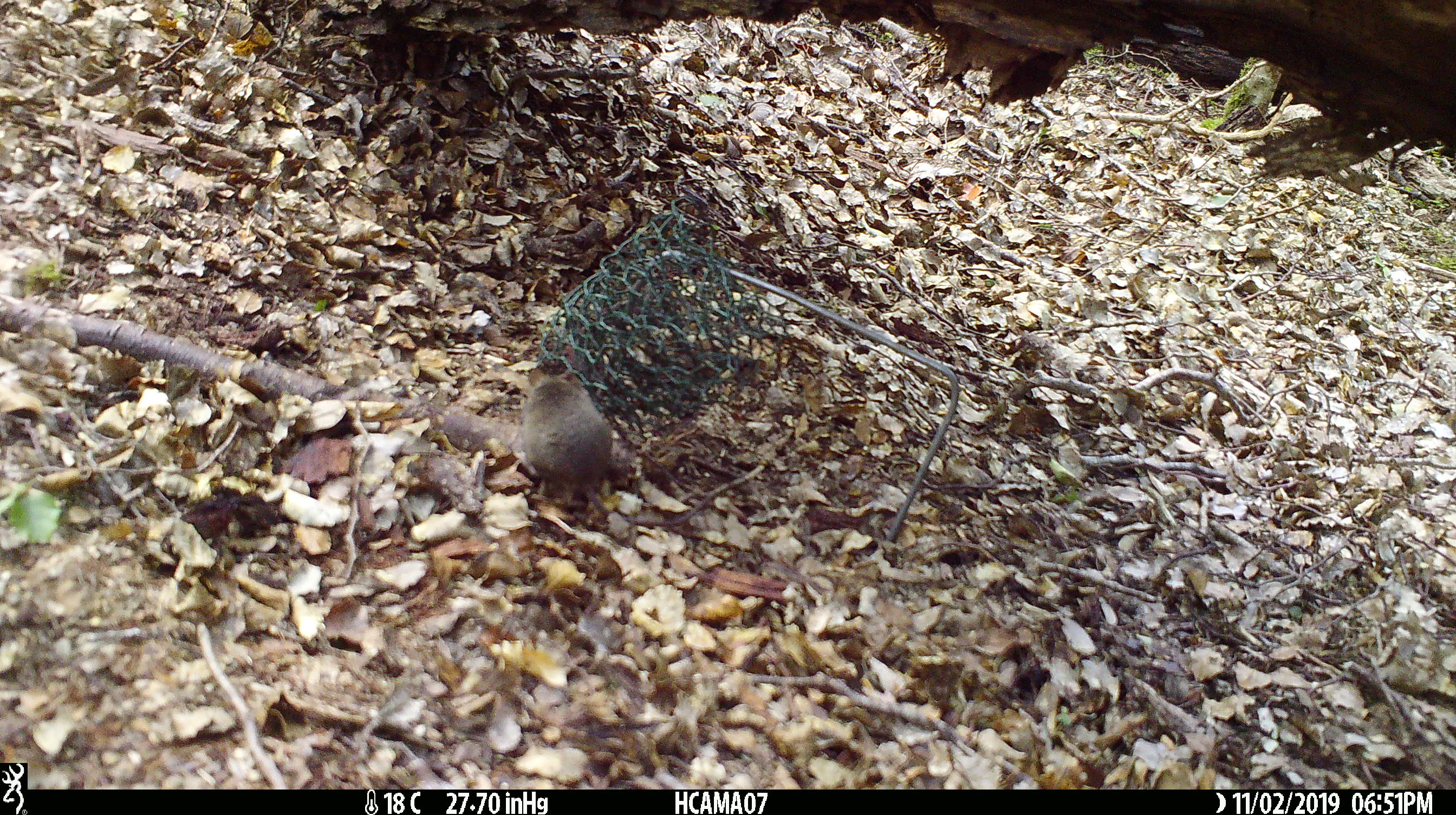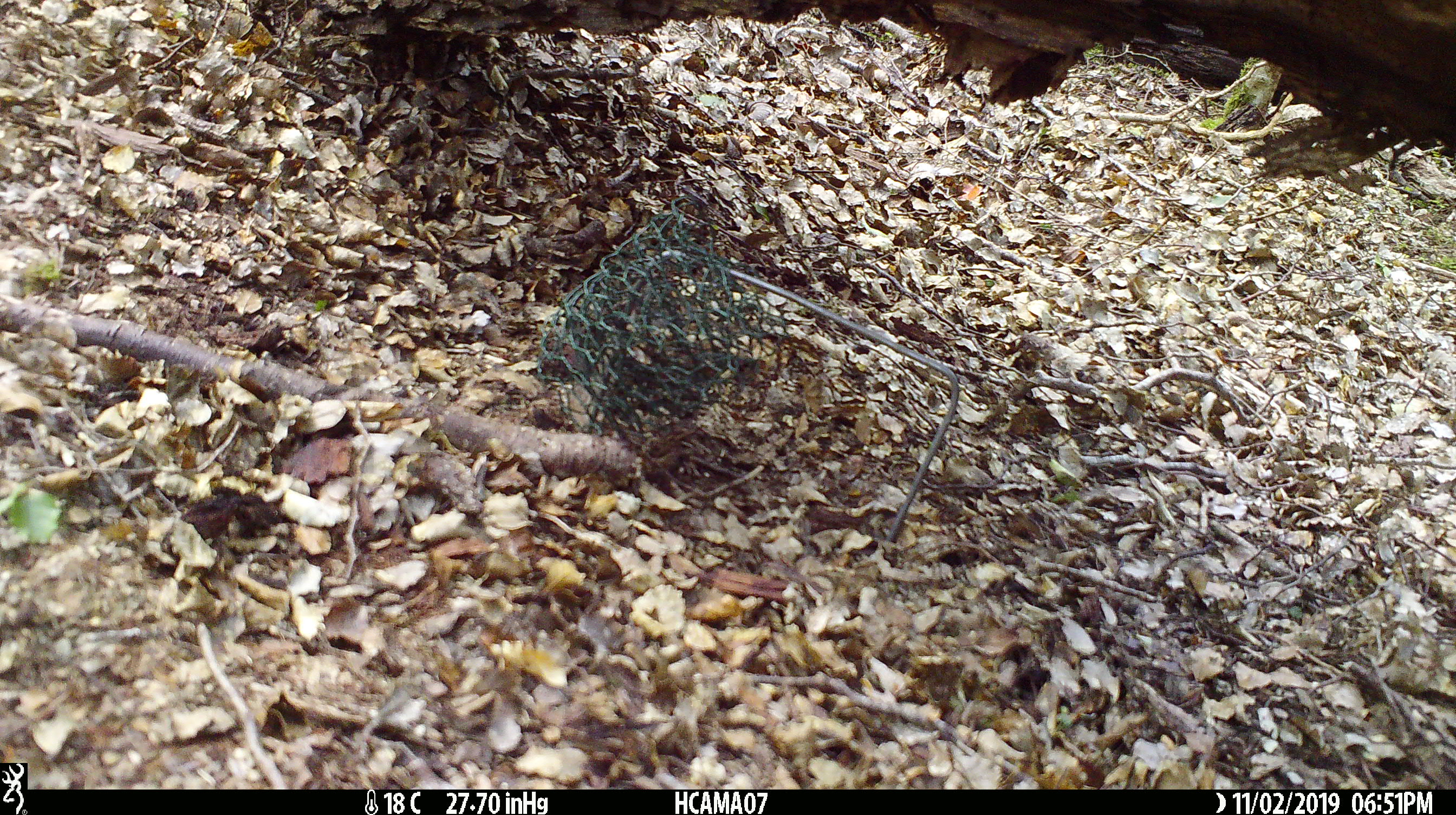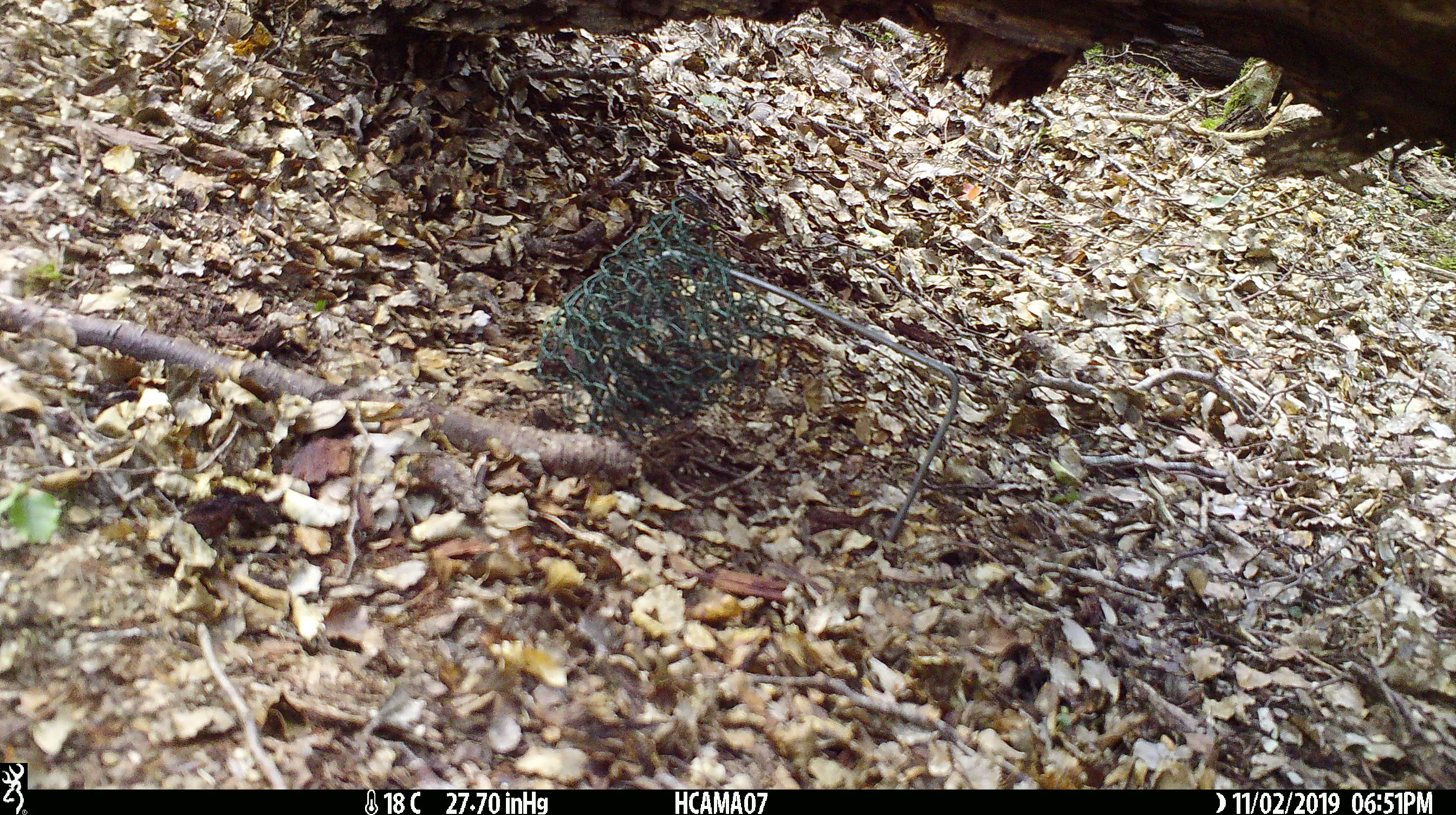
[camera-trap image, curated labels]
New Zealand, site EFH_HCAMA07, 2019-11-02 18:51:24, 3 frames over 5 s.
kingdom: Animalia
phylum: Chordata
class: Mammalia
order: Rodentia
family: Muridae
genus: Mus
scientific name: Mus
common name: mouse